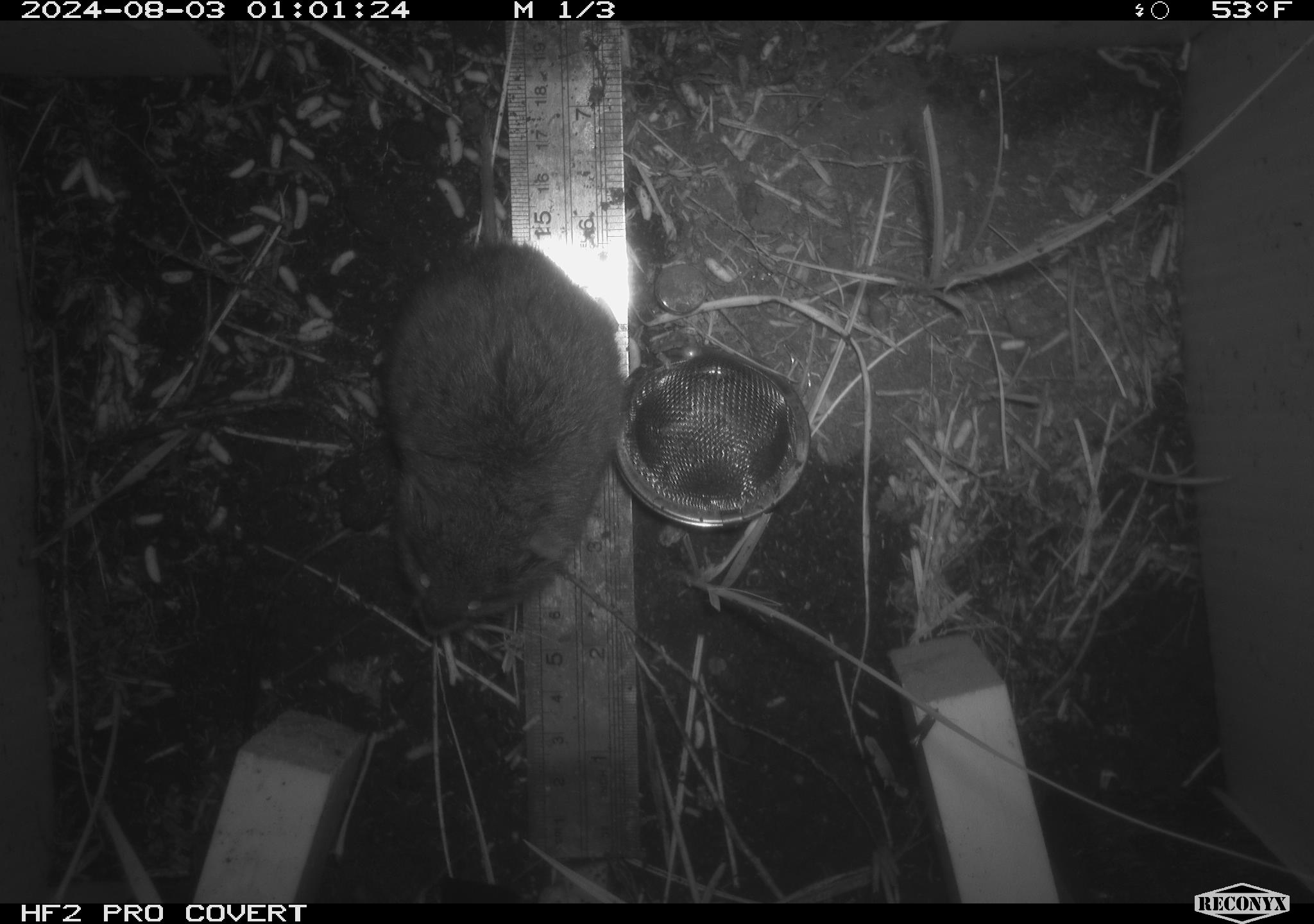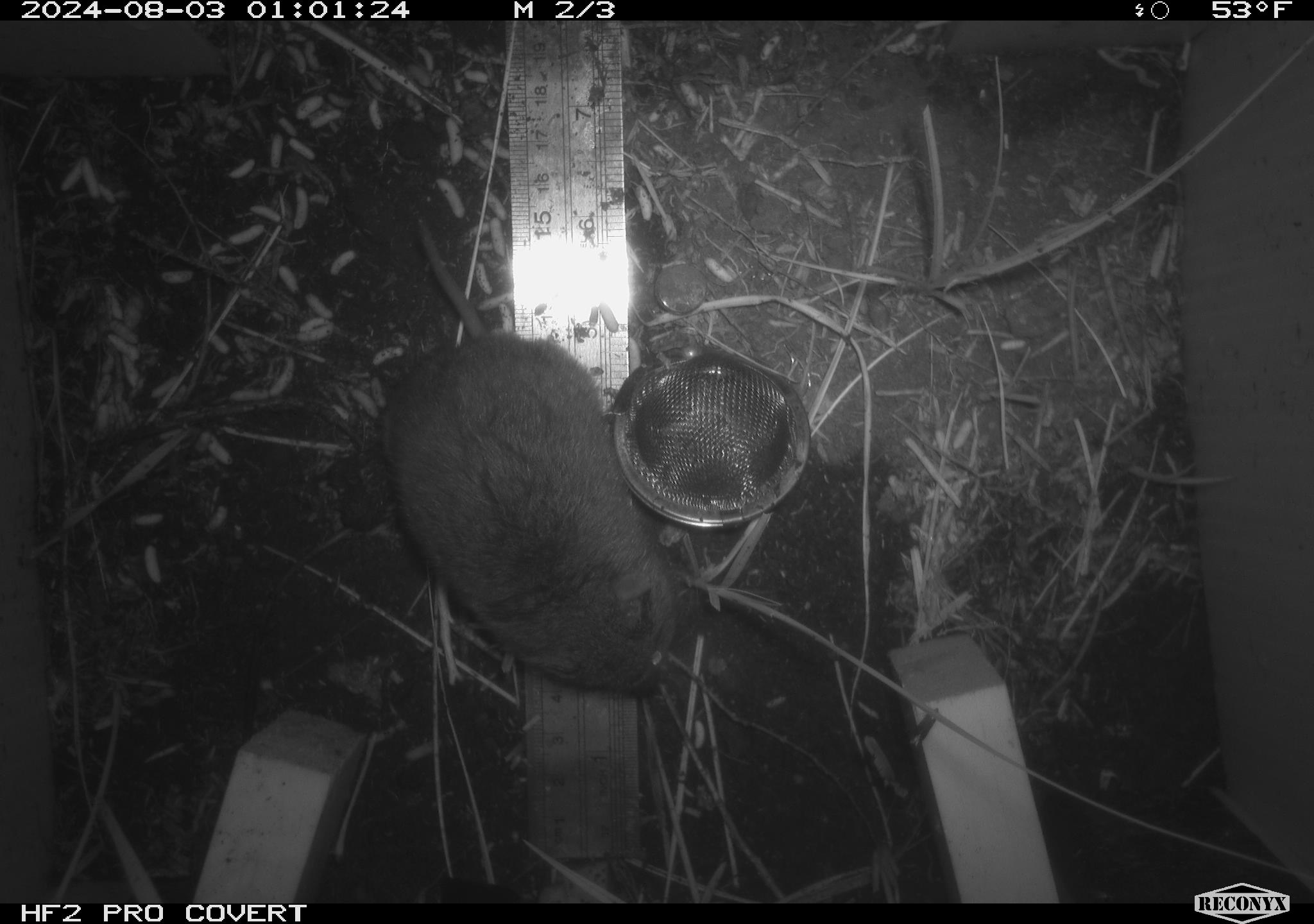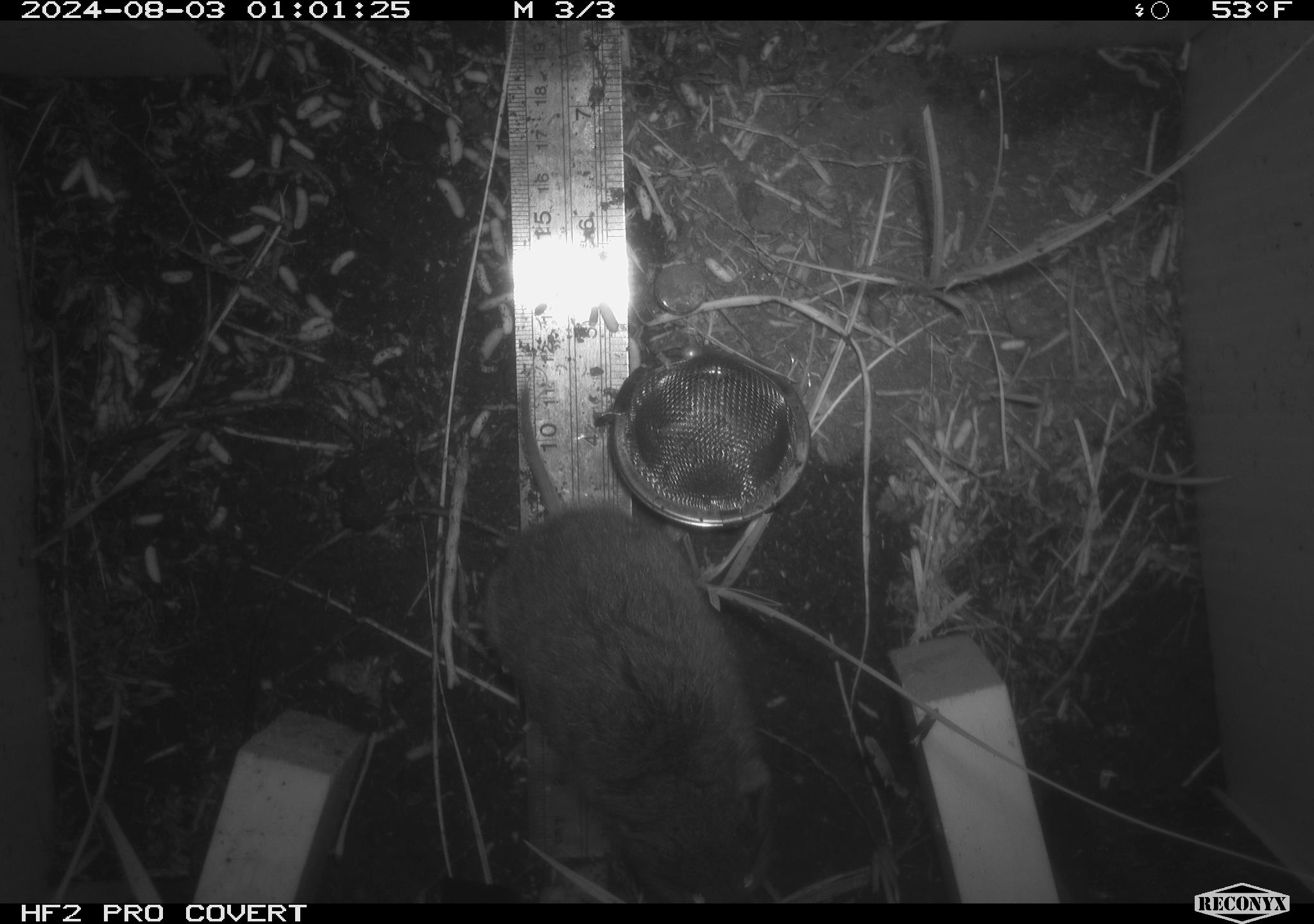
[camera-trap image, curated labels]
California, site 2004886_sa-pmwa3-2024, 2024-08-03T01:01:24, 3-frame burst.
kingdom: Animalia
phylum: Chordata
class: Mammalia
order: Rodentia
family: Cricetidae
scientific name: Arvicolinae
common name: voles, lemmings, and muskrats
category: arvicolinae subfamily